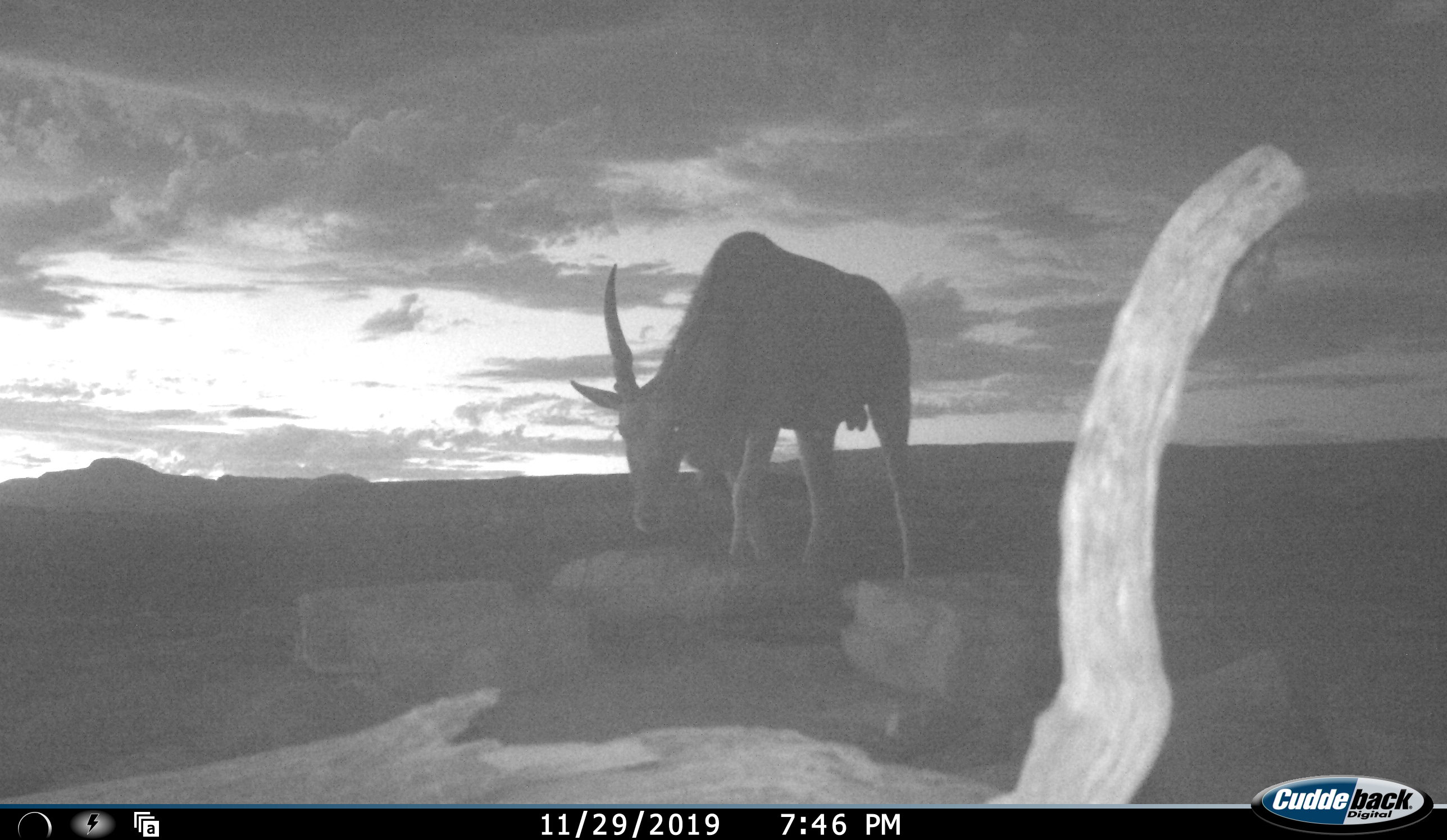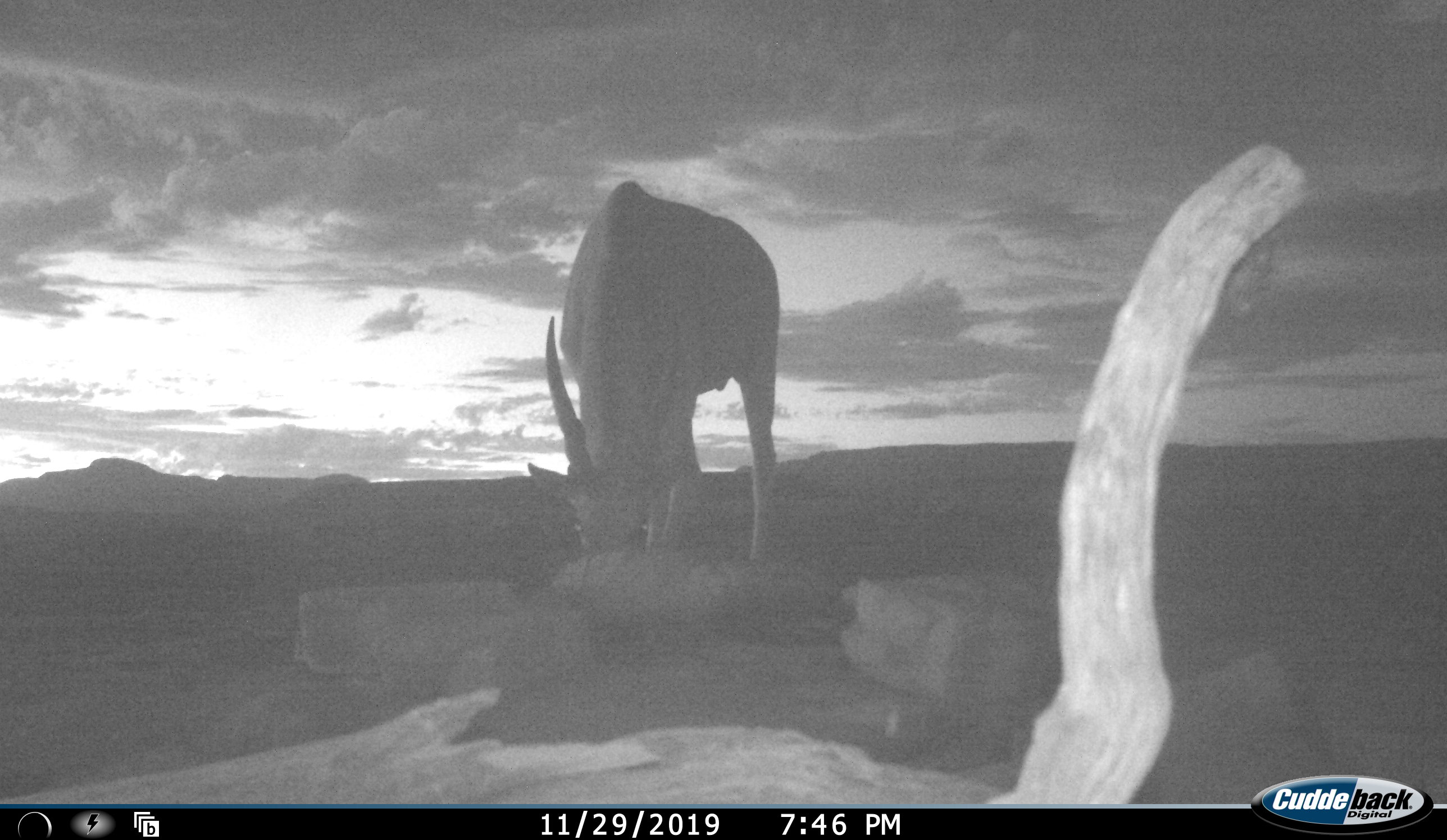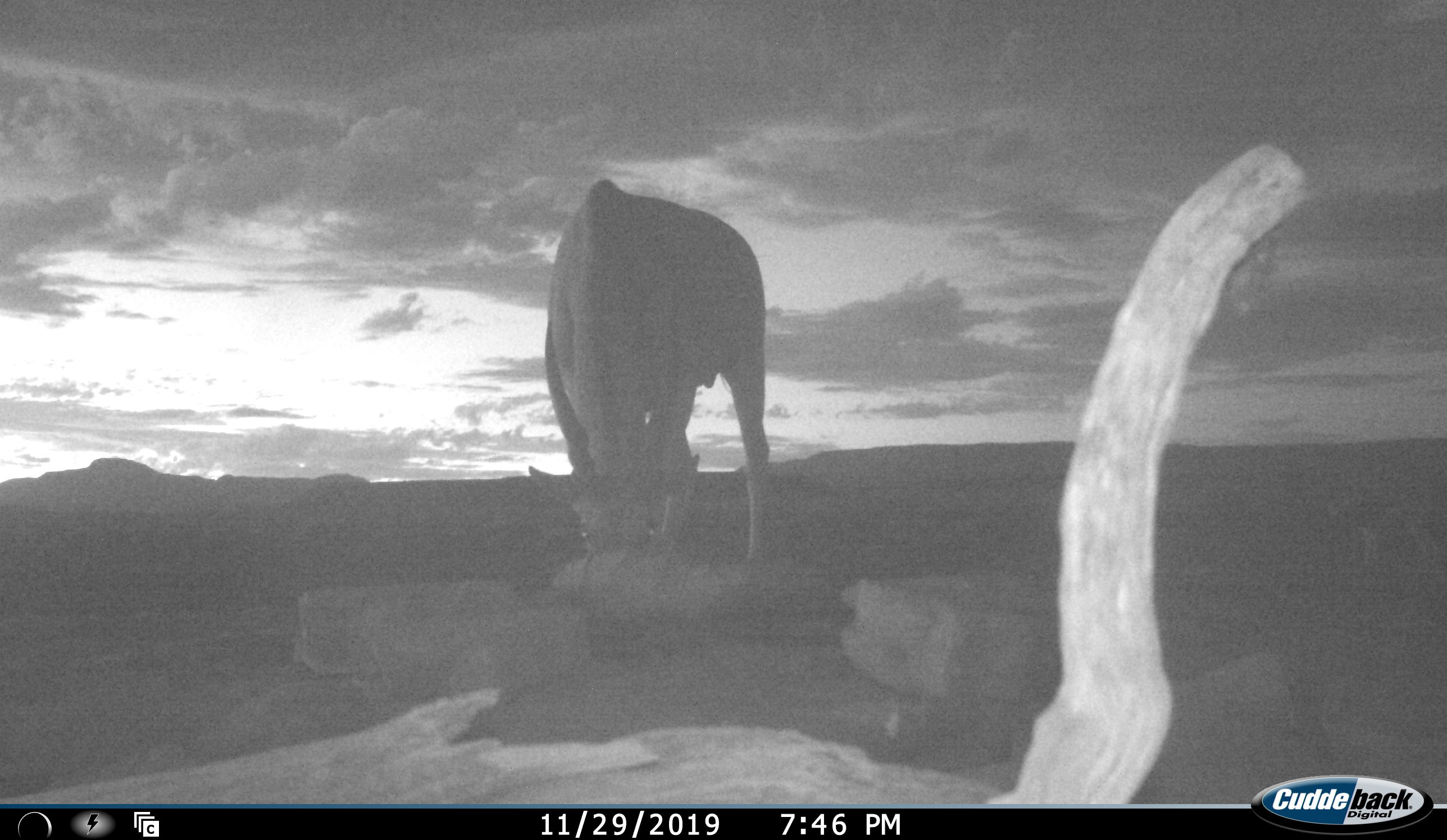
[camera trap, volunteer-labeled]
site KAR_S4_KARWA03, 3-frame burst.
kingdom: Animalia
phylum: Chordata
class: Mammalia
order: Artiodactyla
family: Bovidae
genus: Tragelaphus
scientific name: Tragelaphus oryx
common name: eland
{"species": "eland (Tragelaphus oryx)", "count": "1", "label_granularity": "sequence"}